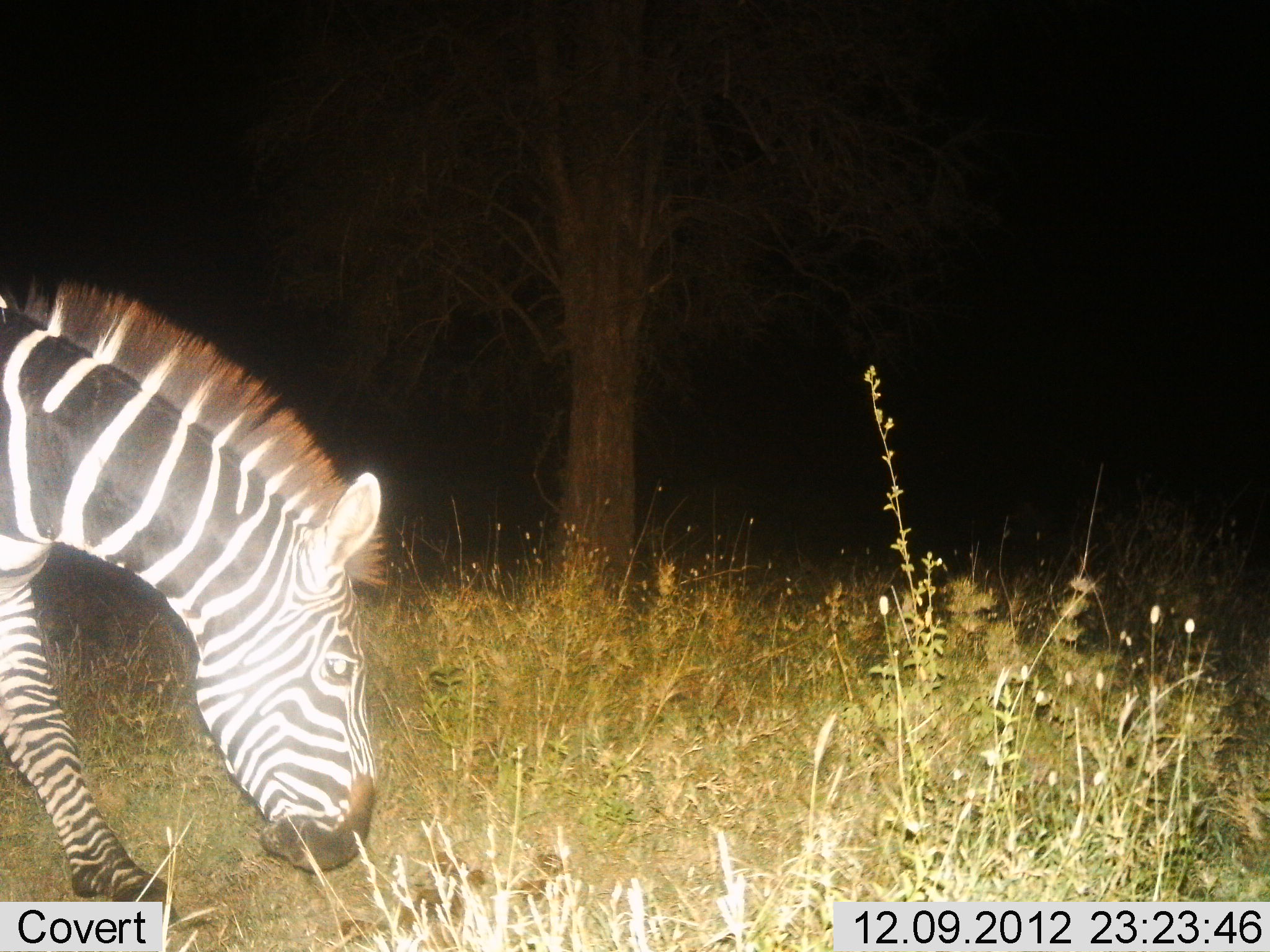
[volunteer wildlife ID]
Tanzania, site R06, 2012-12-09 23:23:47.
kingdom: Animalia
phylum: Chordata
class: Mammalia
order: Perissodactyla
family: Equidae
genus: Equus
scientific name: Equus quagga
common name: plains zebra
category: zebra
Zebra (plains zebra) (Equus quagga), count 1. Behavior (volunteer vote fractions): standing 10%, resting 0%, moving 10%, interacting 0%. Young present (vote fraction): 0%. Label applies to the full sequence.